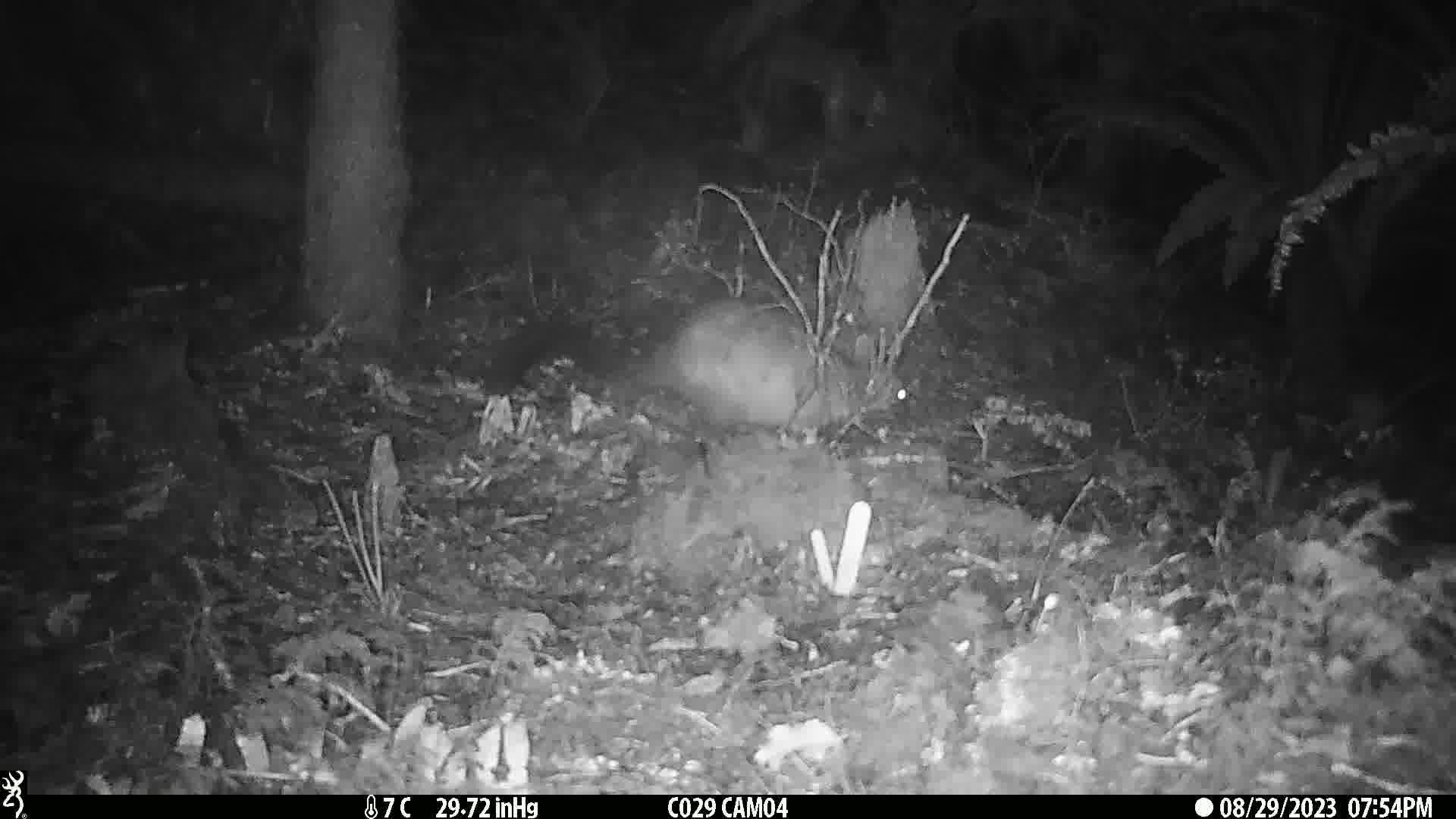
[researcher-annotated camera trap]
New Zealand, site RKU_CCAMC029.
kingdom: Animalia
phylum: Chordata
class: Mammalia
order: Diprotodontia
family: Phalangeridae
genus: Trichosurus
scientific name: Trichosurus vulpecula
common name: common brushtail possum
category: possum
Possum (common brushtail possum) (Trichosurus vulpecula).